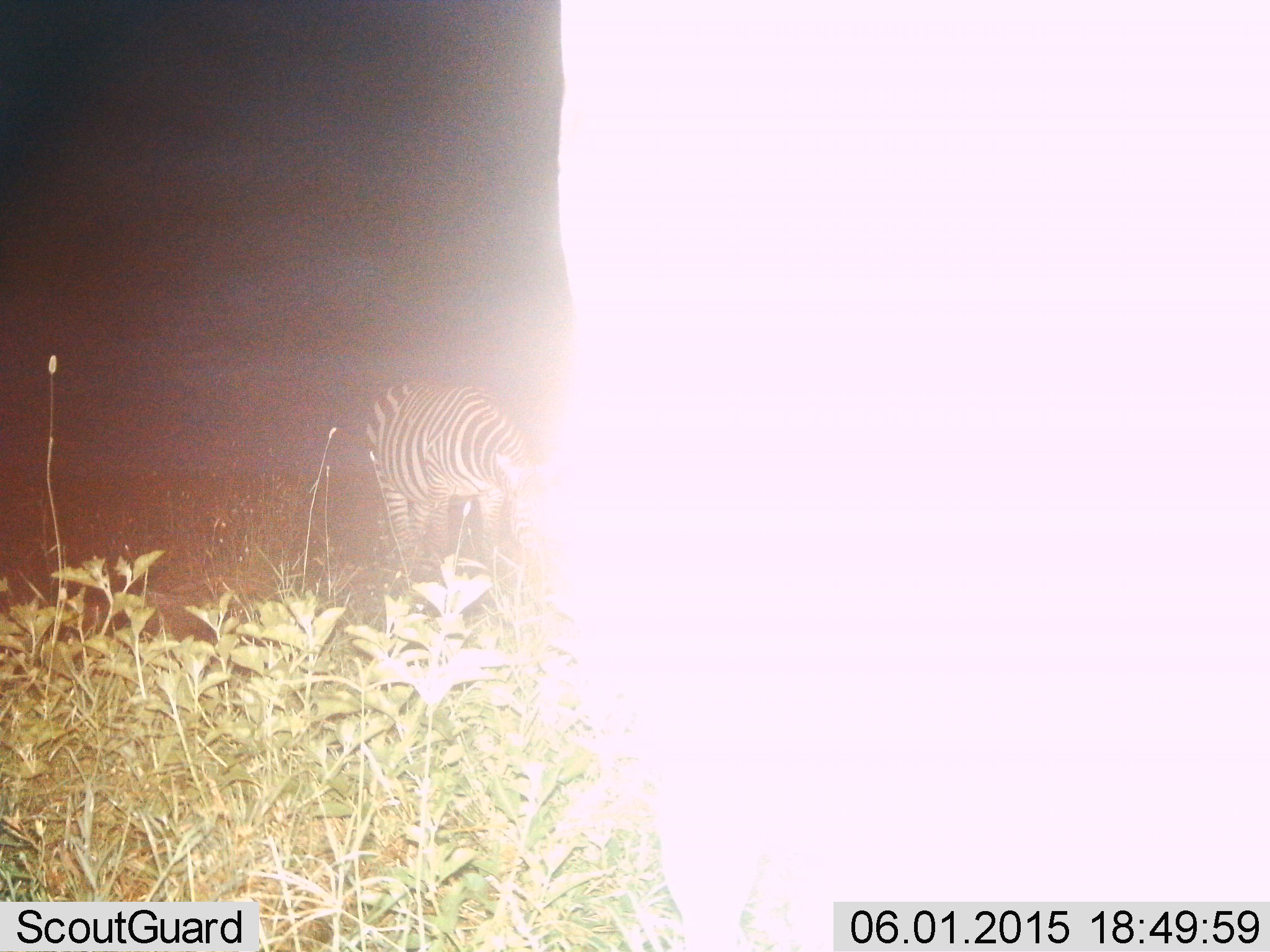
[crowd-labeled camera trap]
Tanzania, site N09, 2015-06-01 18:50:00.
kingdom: Animalia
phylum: Chordata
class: Mammalia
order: Perissodactyla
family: Equidae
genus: Equus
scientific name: Equus quagga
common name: plains zebra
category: zebra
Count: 1.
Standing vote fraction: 70%.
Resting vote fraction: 0%.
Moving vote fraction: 10%.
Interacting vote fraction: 0%.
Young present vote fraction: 0%.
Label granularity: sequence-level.